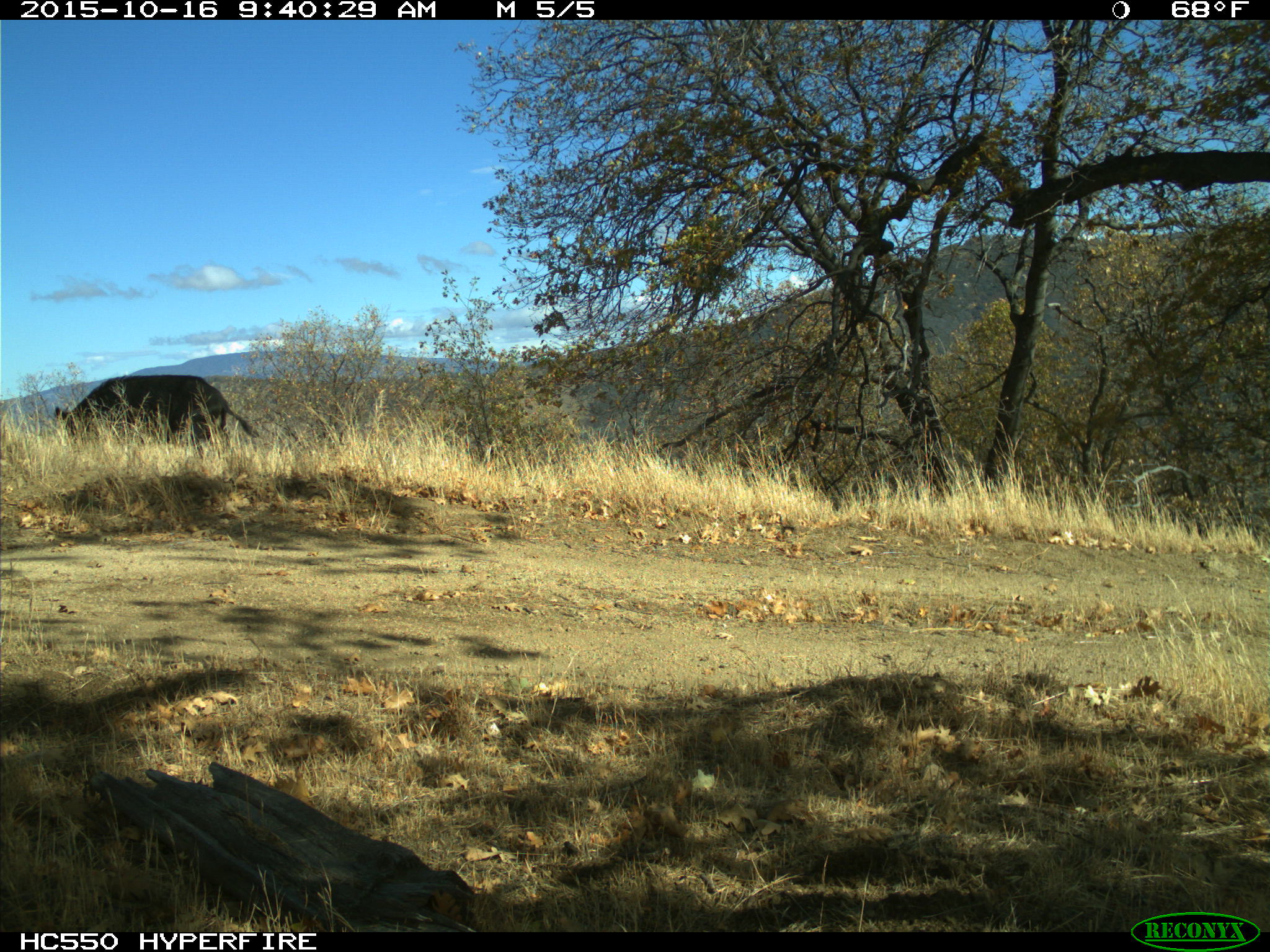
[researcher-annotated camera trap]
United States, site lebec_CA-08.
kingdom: Animalia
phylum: Chordata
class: Mammalia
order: Artiodactyla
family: Suidae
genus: Sus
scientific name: Sus scrofa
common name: wild boar